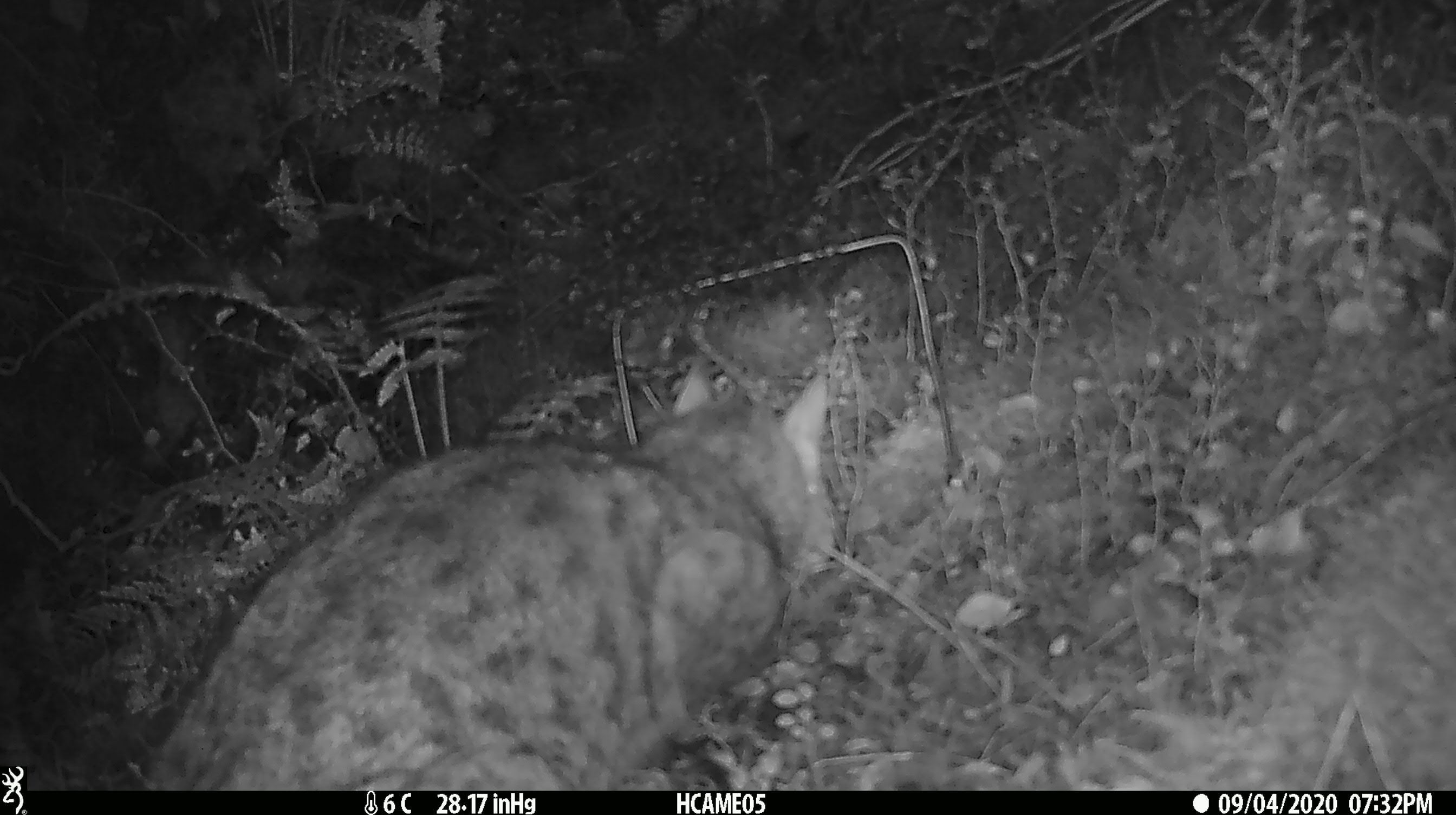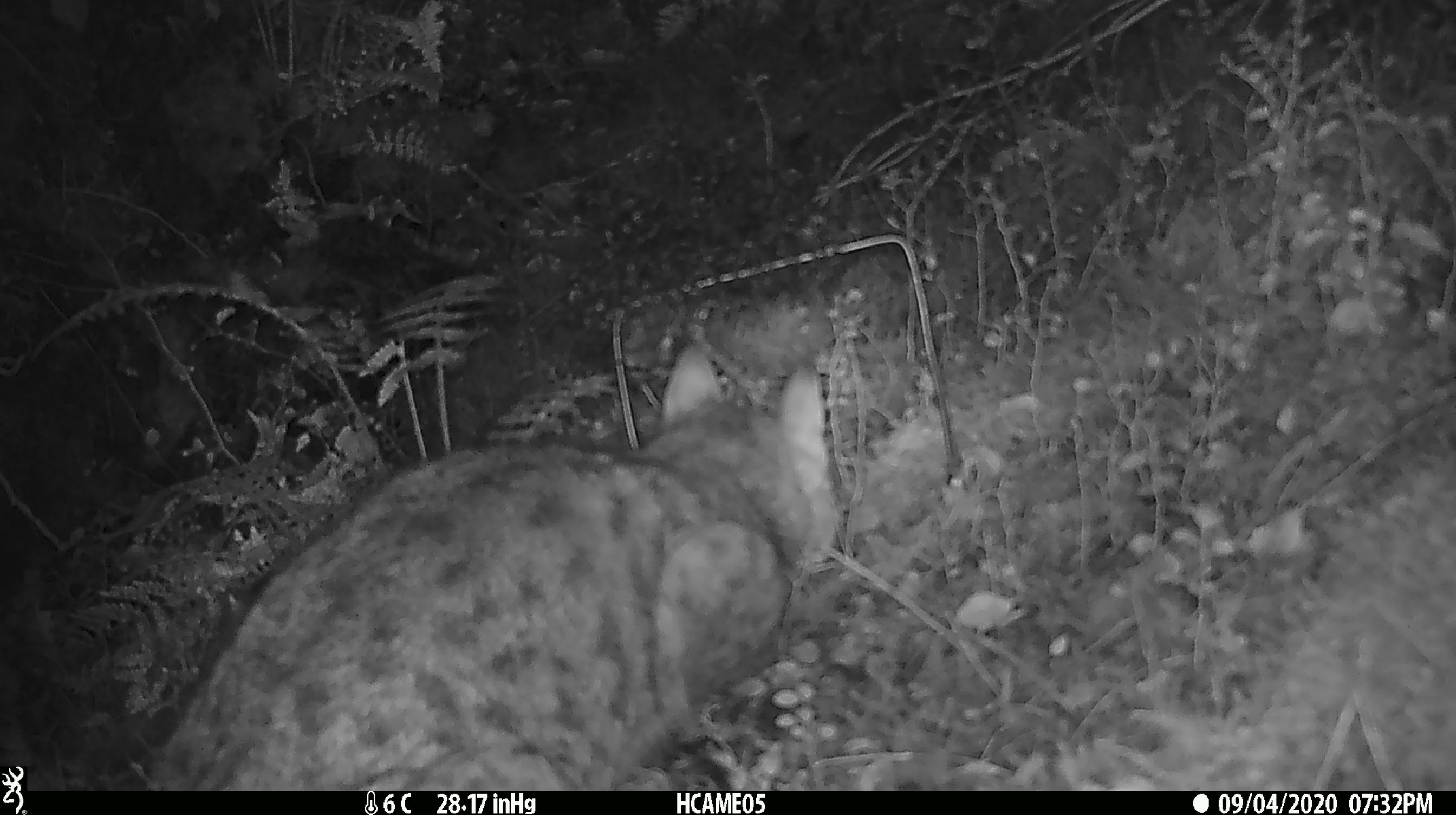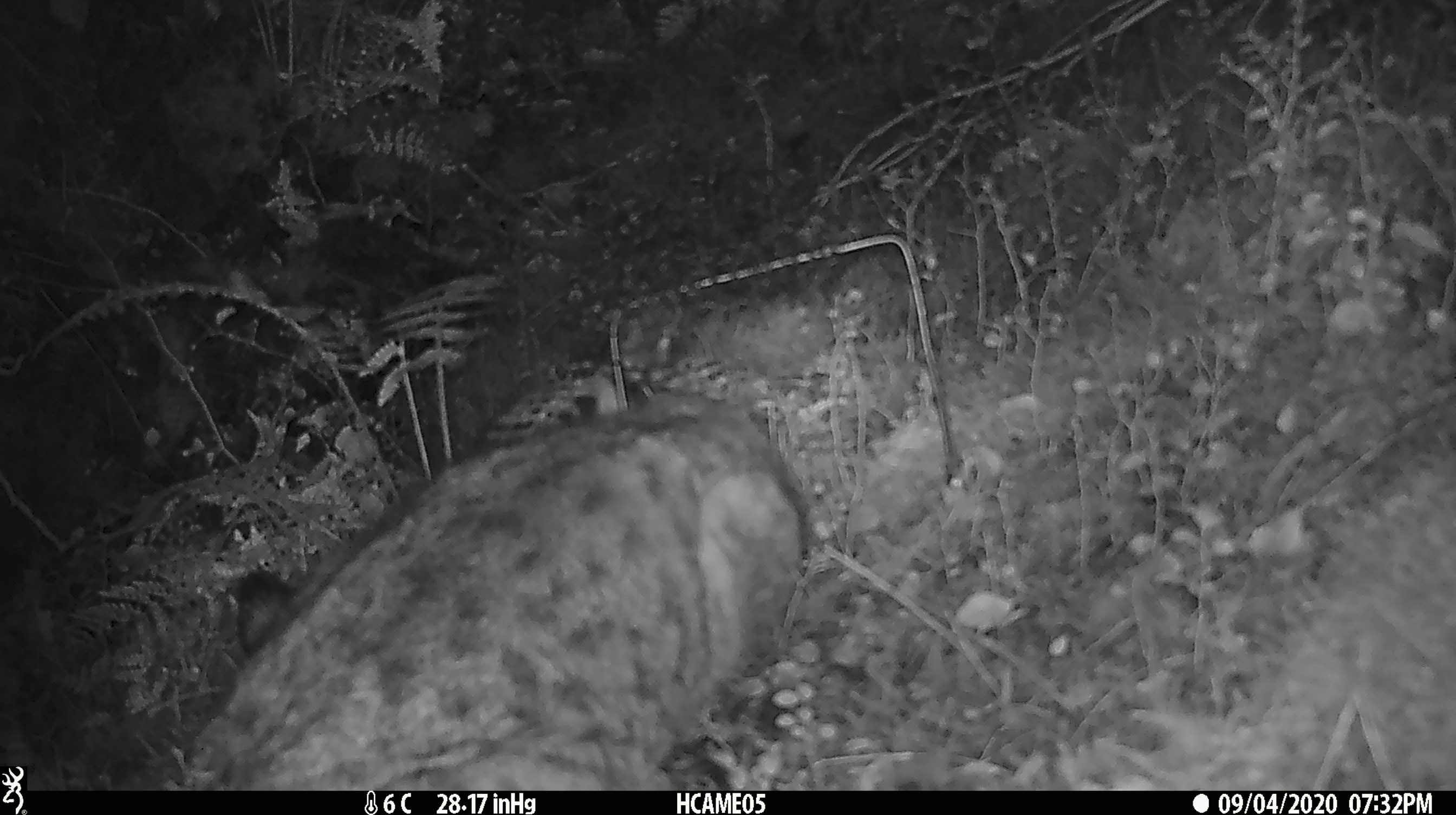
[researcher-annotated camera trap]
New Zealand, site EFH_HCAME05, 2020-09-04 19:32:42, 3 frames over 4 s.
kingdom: Animalia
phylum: Chordata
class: Mammalia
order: Carnivora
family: Felidae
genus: Felis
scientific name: Felis catus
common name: domestic cat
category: cat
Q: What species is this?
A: Cat (domestic cat) (Felis catus).